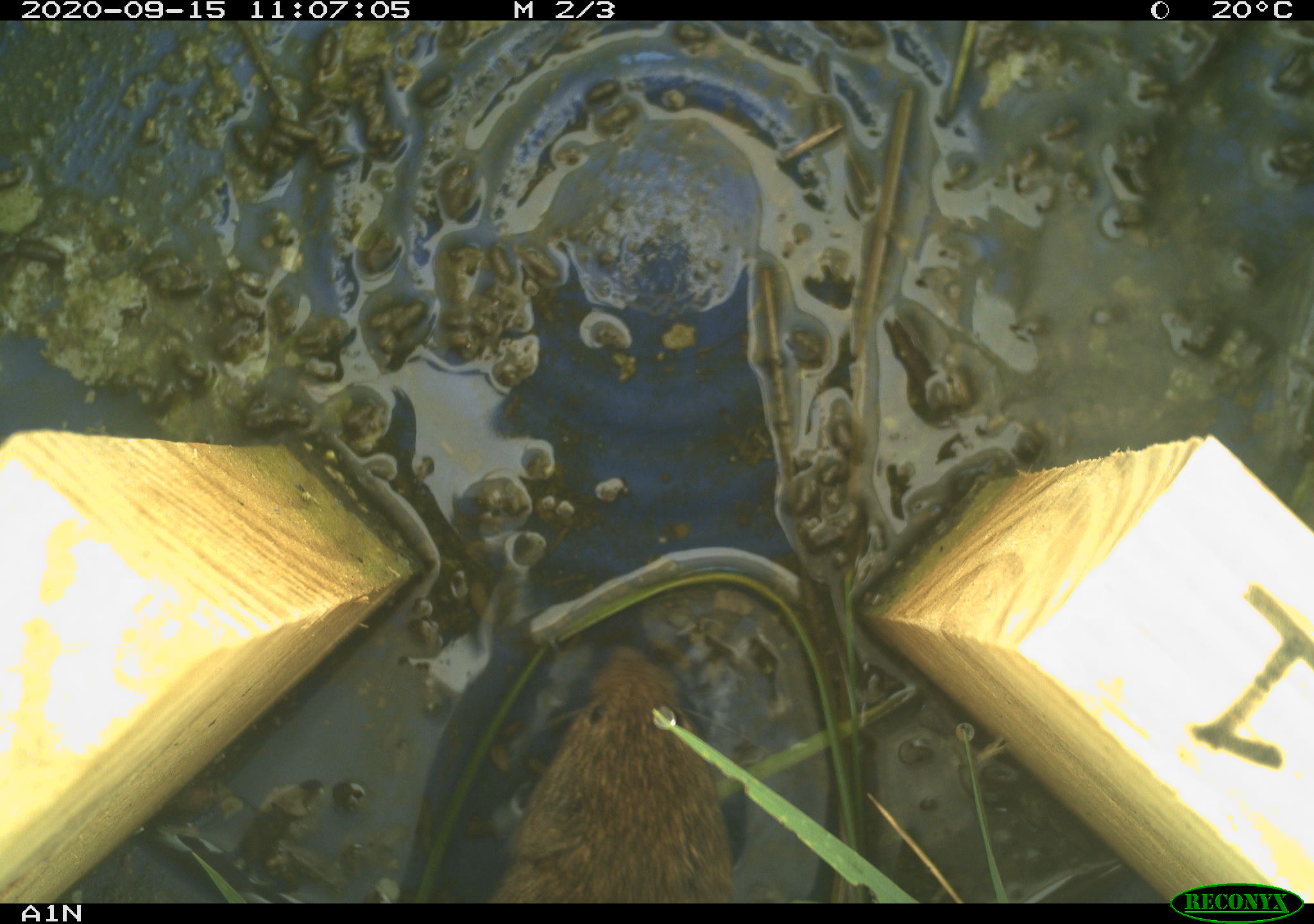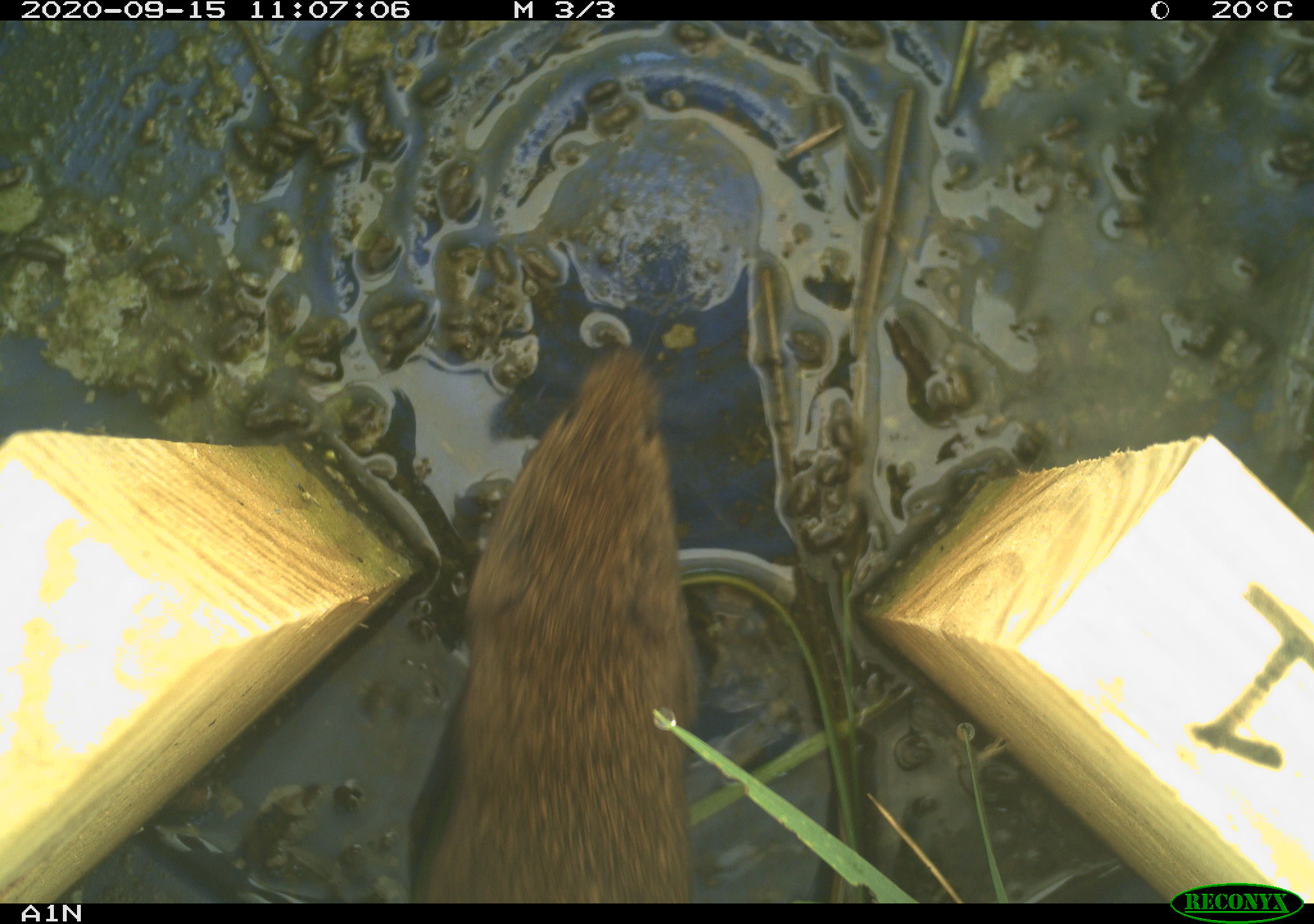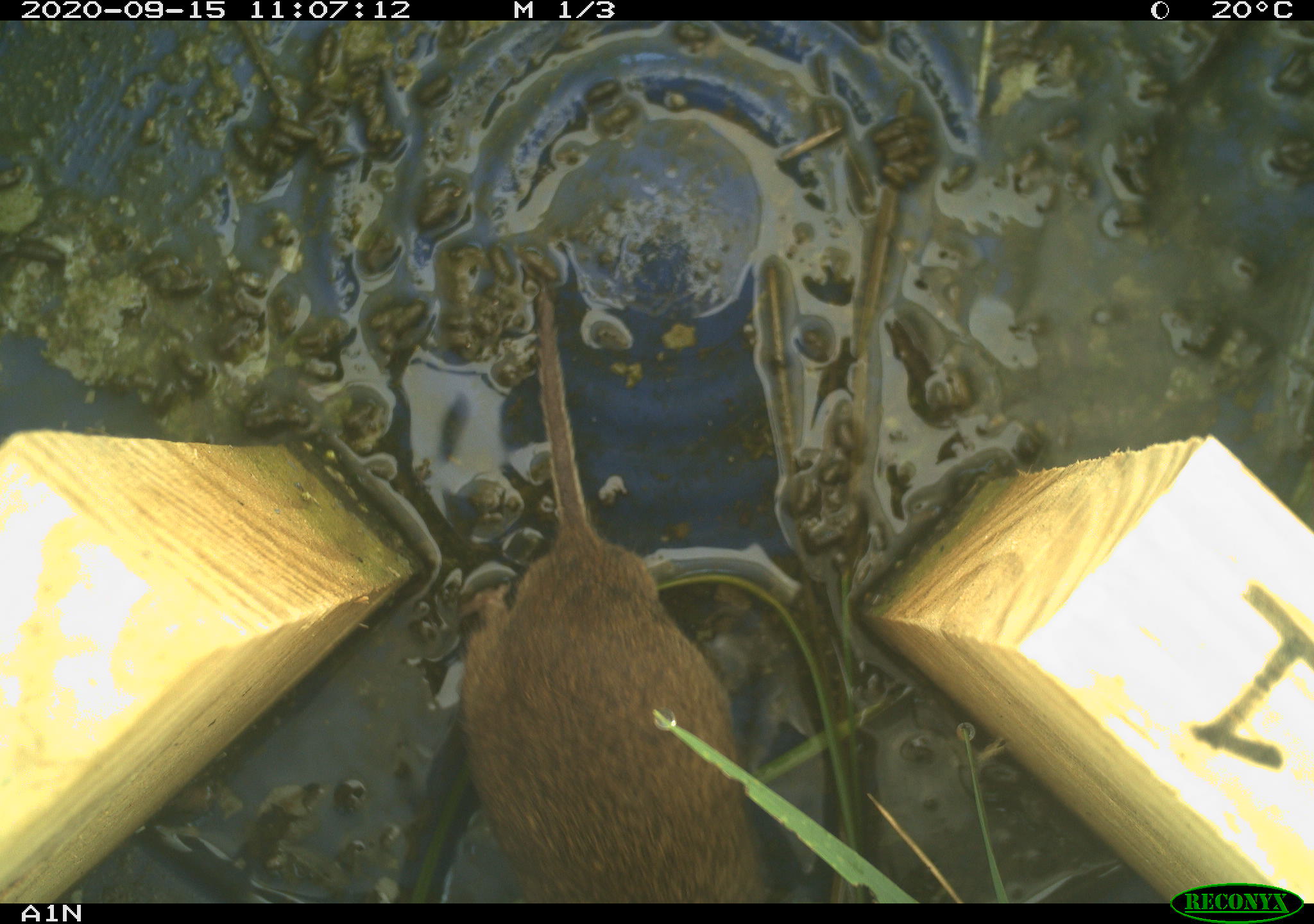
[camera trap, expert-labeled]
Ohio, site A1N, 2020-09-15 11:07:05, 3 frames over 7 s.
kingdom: Animalia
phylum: Chordata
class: Mammalia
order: Rodentia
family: Cricetidae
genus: Microtus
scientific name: Microtus pennsylvanicus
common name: meadow vole